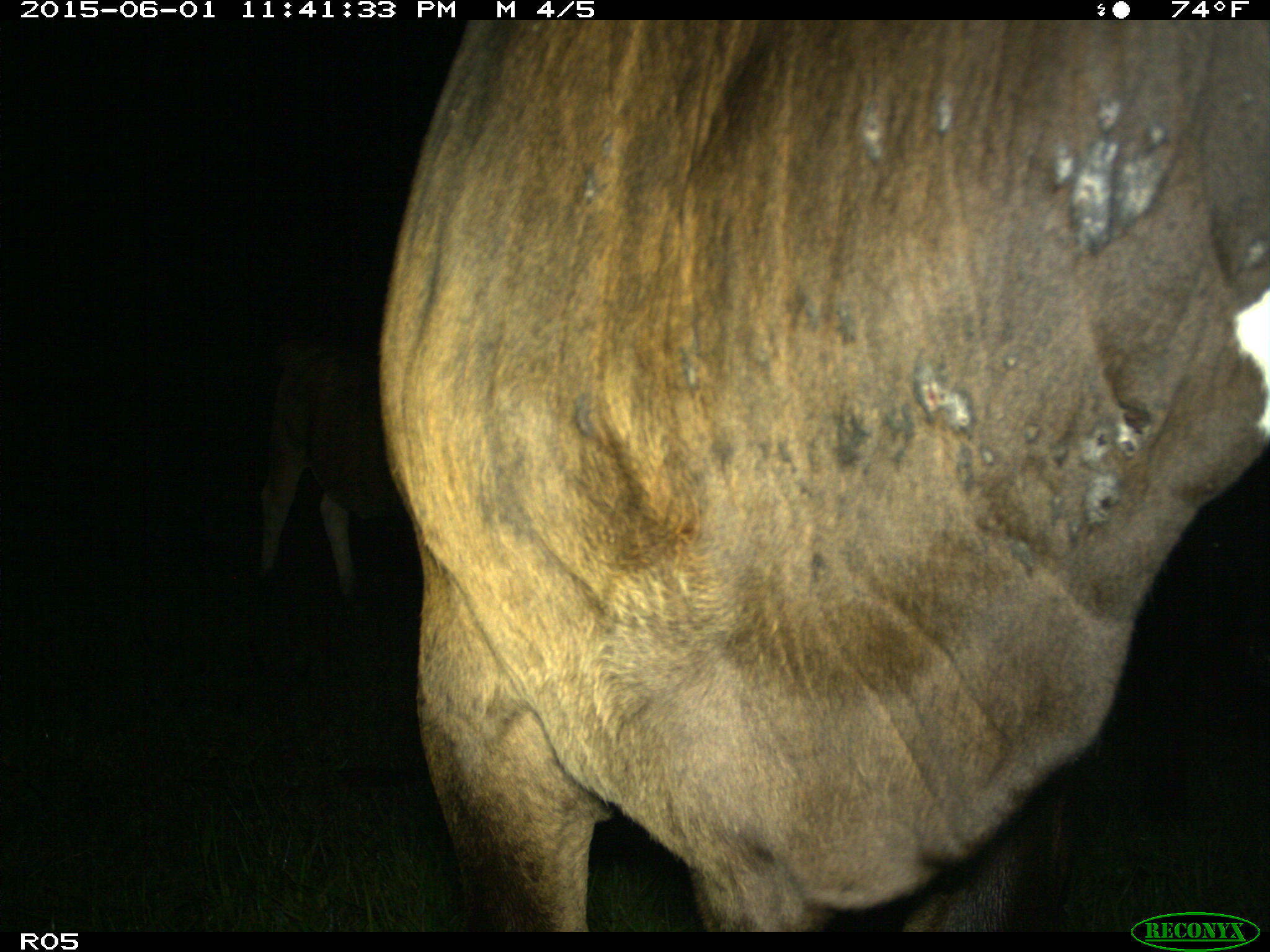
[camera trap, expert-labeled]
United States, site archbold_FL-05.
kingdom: Animalia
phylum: Chordata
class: Mammalia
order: Artiodactyla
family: Bovidae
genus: Bos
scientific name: Bos taurus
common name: domestic cow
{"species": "Bos taurus (domestic cow)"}